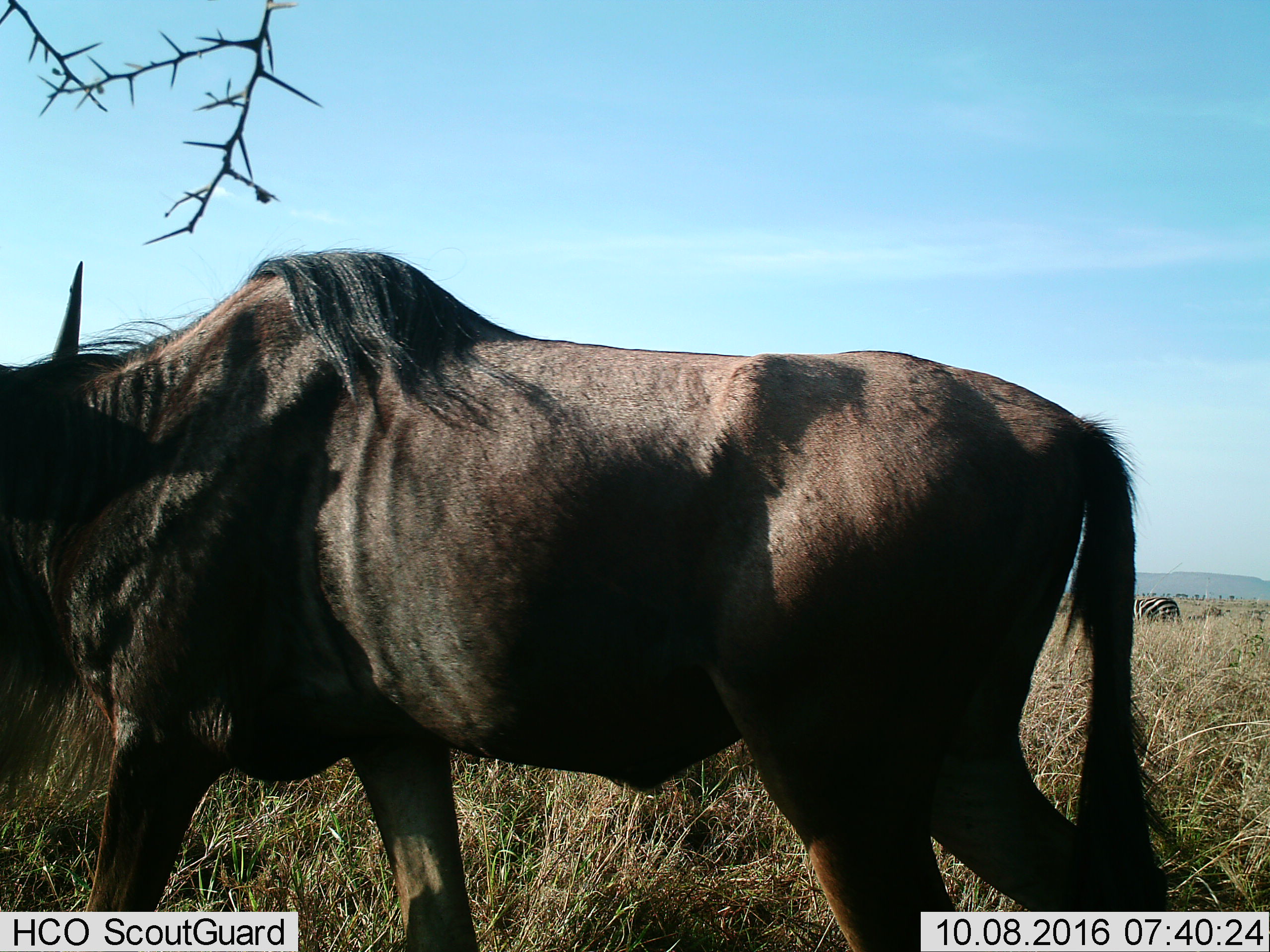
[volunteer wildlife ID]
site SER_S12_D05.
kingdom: Animalia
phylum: Chordata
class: Mammalia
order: Artiodactyla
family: Bovidae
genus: Connochaetes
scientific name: Connochaetes taurinus taurinus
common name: blue wildebeest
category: wildebeestblue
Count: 1.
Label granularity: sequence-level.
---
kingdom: Animalia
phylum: Chordata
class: Mammalia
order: Perissodactyla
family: Equidae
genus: Equus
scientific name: Equus quagga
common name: plains zebra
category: zebraplains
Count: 1.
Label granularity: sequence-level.